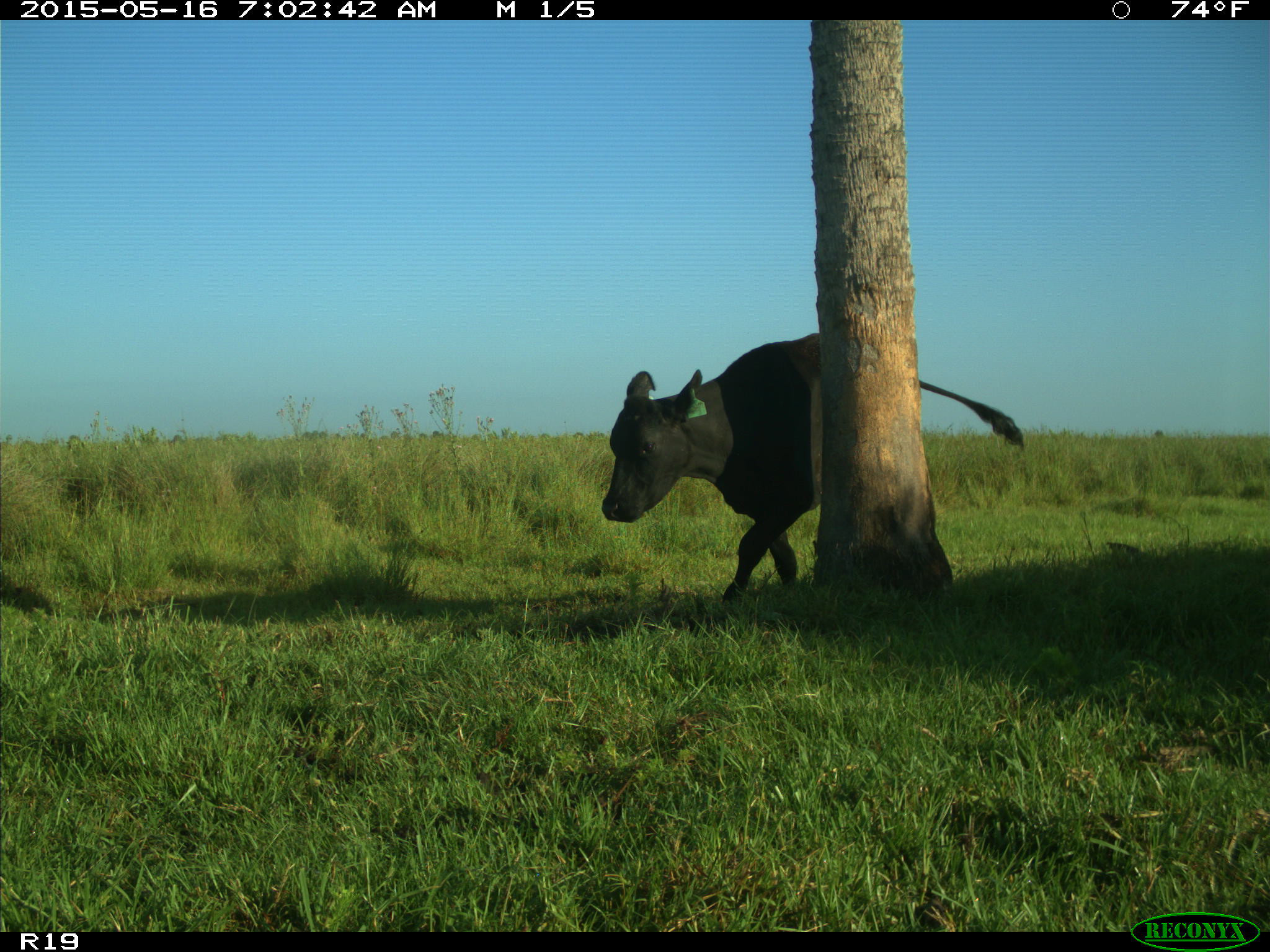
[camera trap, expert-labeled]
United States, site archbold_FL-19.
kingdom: Animalia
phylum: Chordata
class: Mammalia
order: Artiodactyla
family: Bovidae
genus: Bos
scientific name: Bos taurus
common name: domestic cow